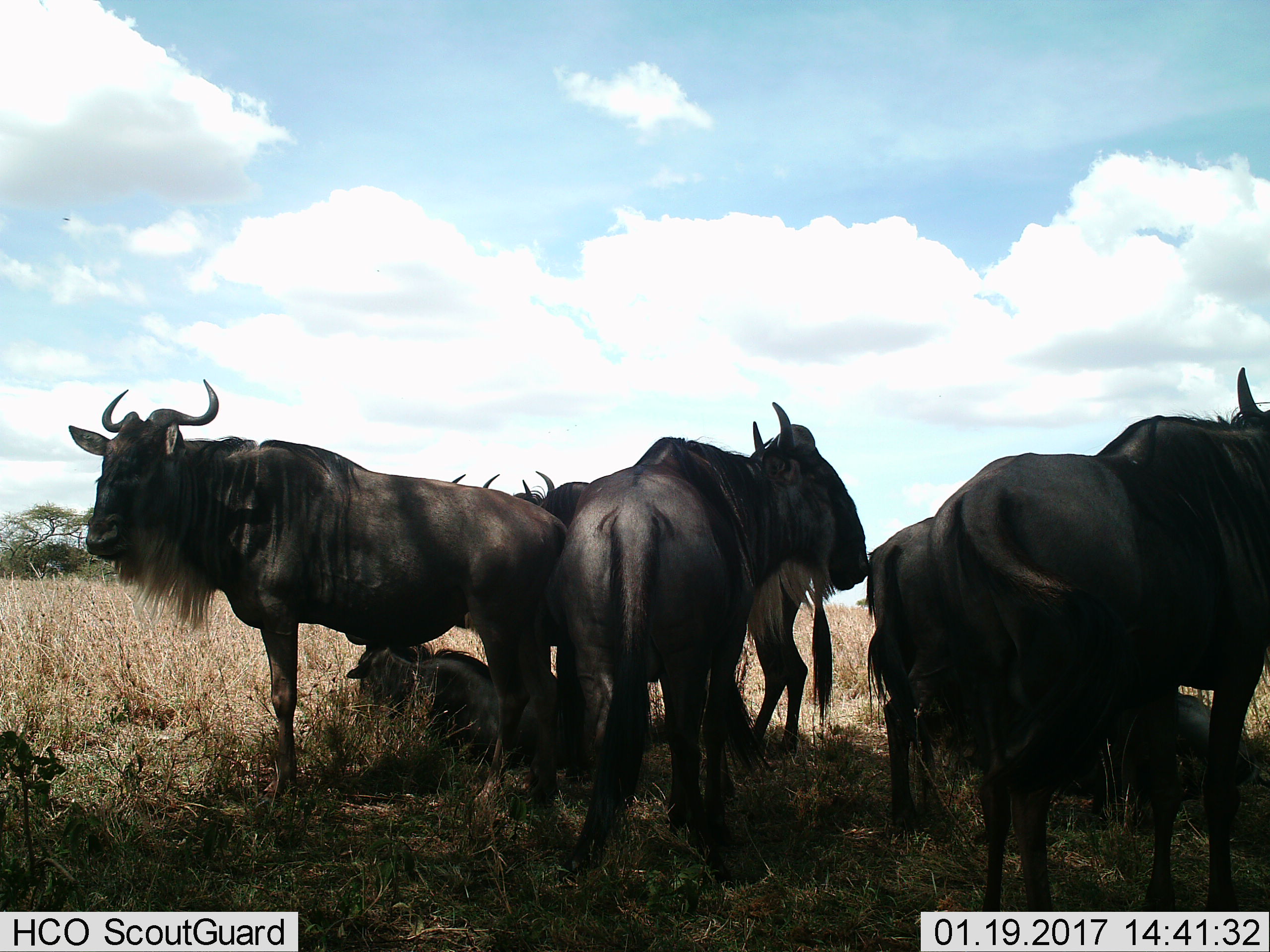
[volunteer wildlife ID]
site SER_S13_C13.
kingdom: Animalia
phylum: Chordata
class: Mammalia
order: Artiodactyla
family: Bovidae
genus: Connochaetes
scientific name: Connochaetes taurinus taurinus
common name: blue wildebeest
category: wildebeestblue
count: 8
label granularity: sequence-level